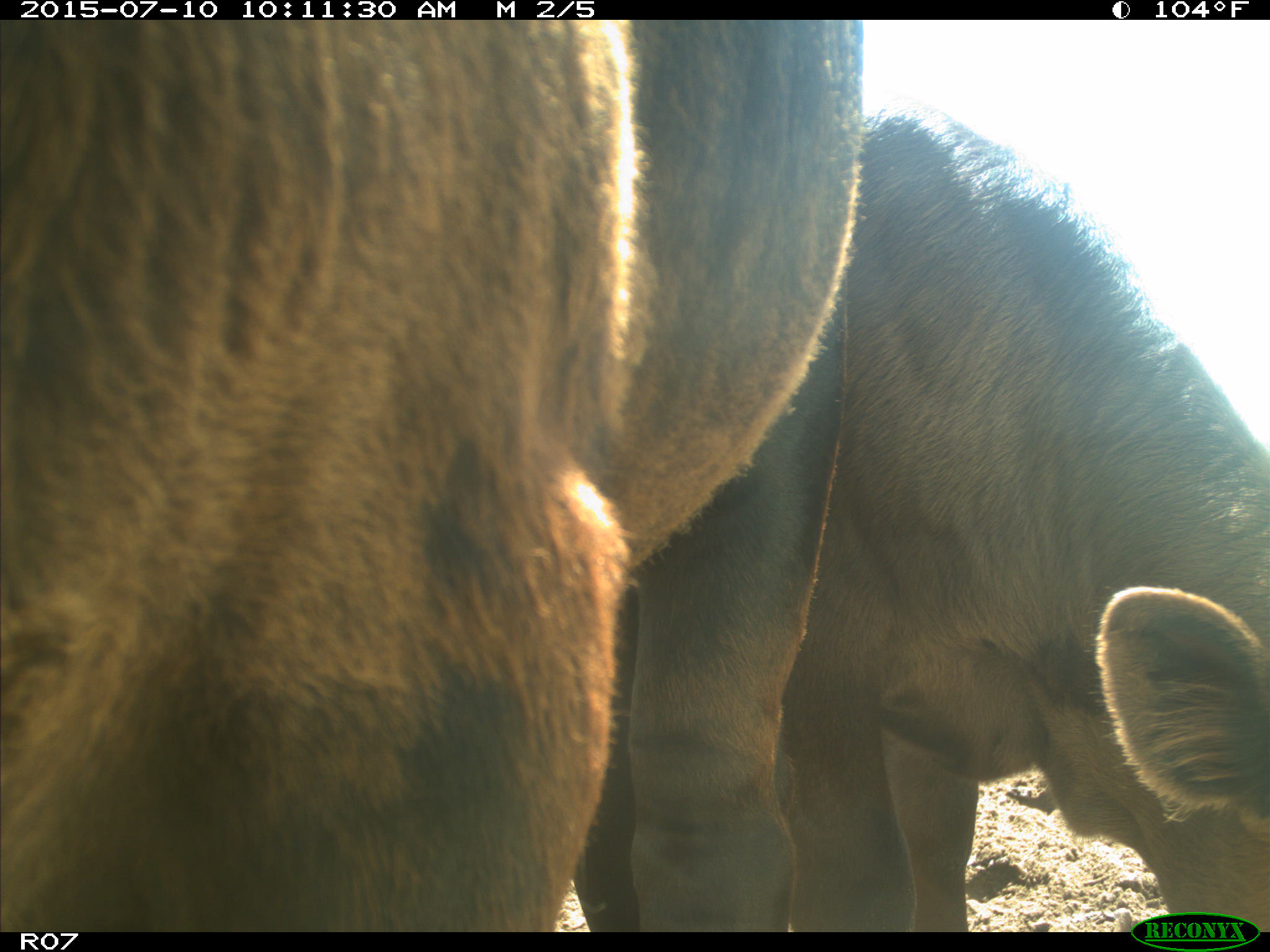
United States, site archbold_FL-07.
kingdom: Animalia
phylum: Chordata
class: Mammalia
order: Artiodactyla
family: Bovidae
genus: Bos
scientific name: Bos taurus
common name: domestic cow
Bos taurus (domestic cow).